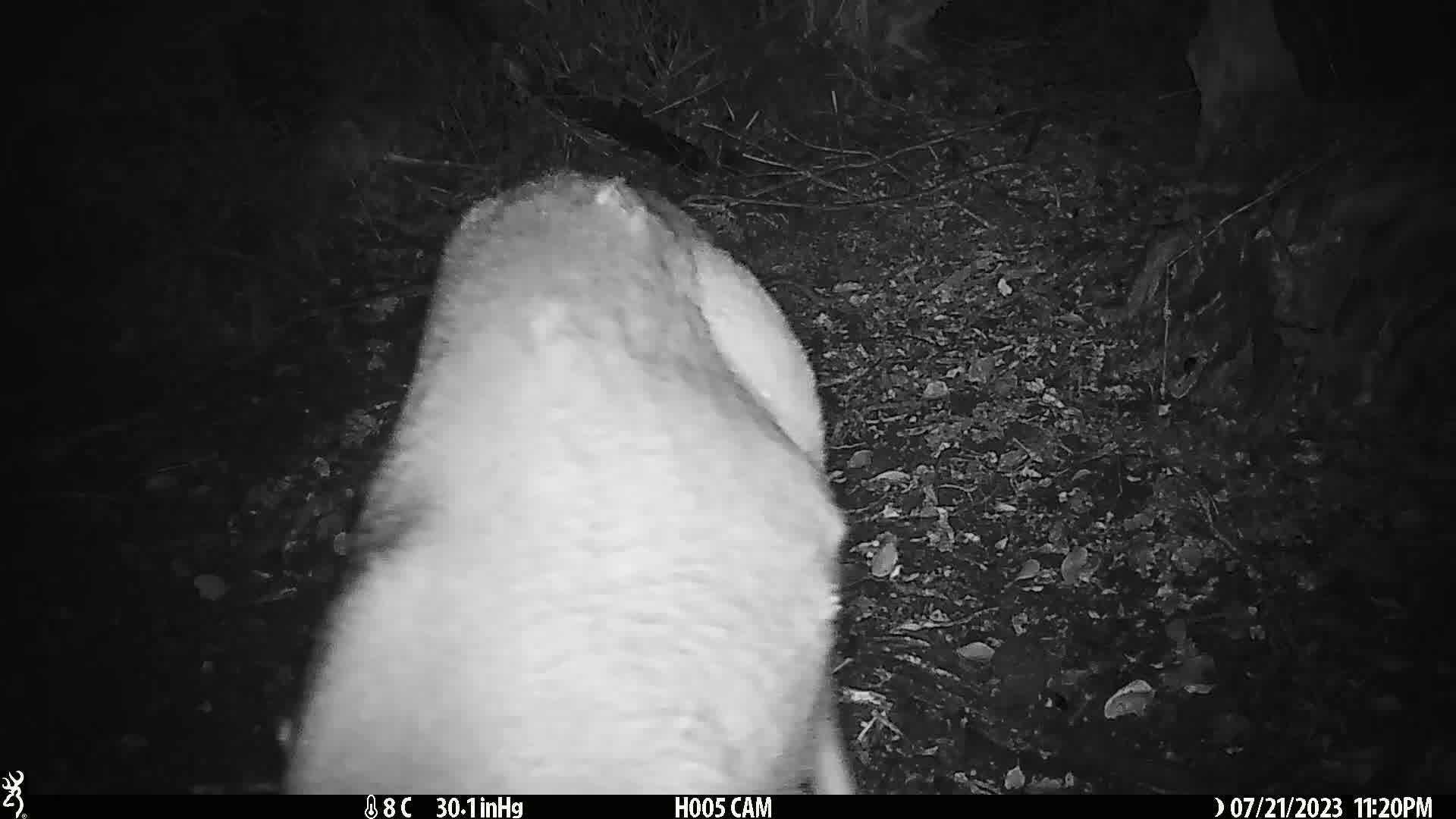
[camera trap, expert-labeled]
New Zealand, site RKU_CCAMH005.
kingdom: Animalia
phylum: Chordata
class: Mammalia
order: Artiodactyla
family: Cervidae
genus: Odocoileus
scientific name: Odocoileus virginianus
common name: white-tailed deer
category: white tailed deer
White tailed deer (white-tailed deer) (Odocoileus virginianus).